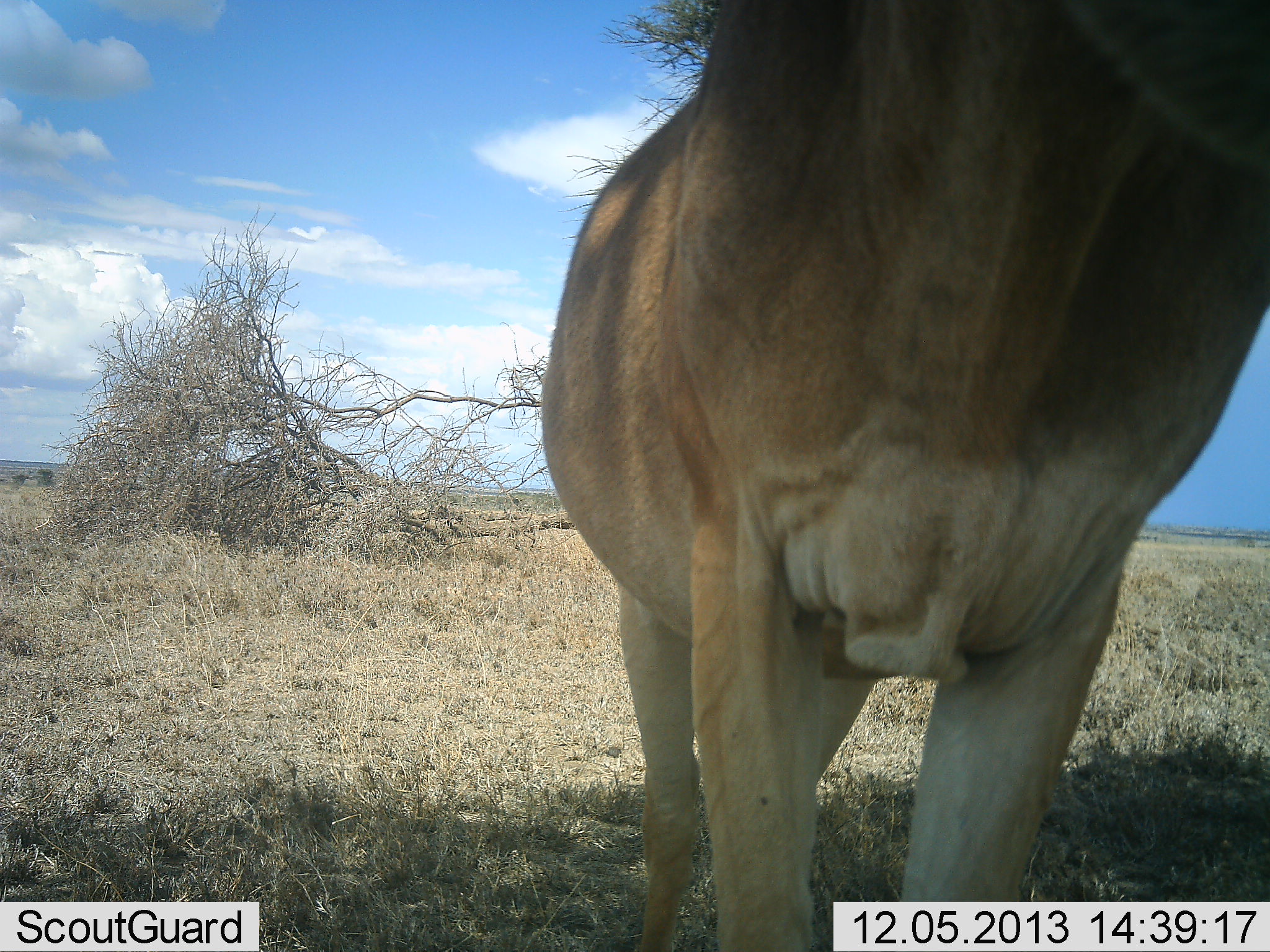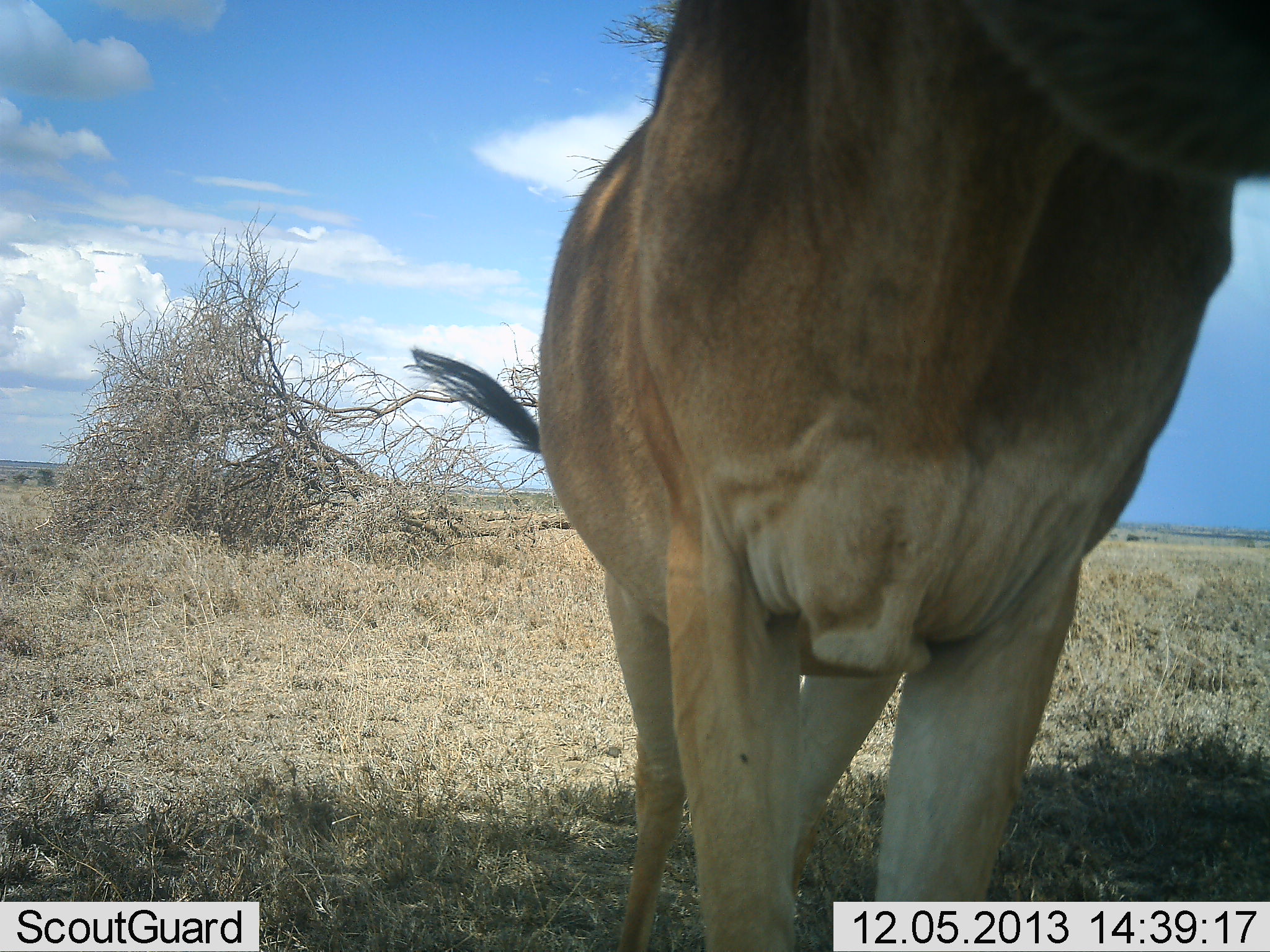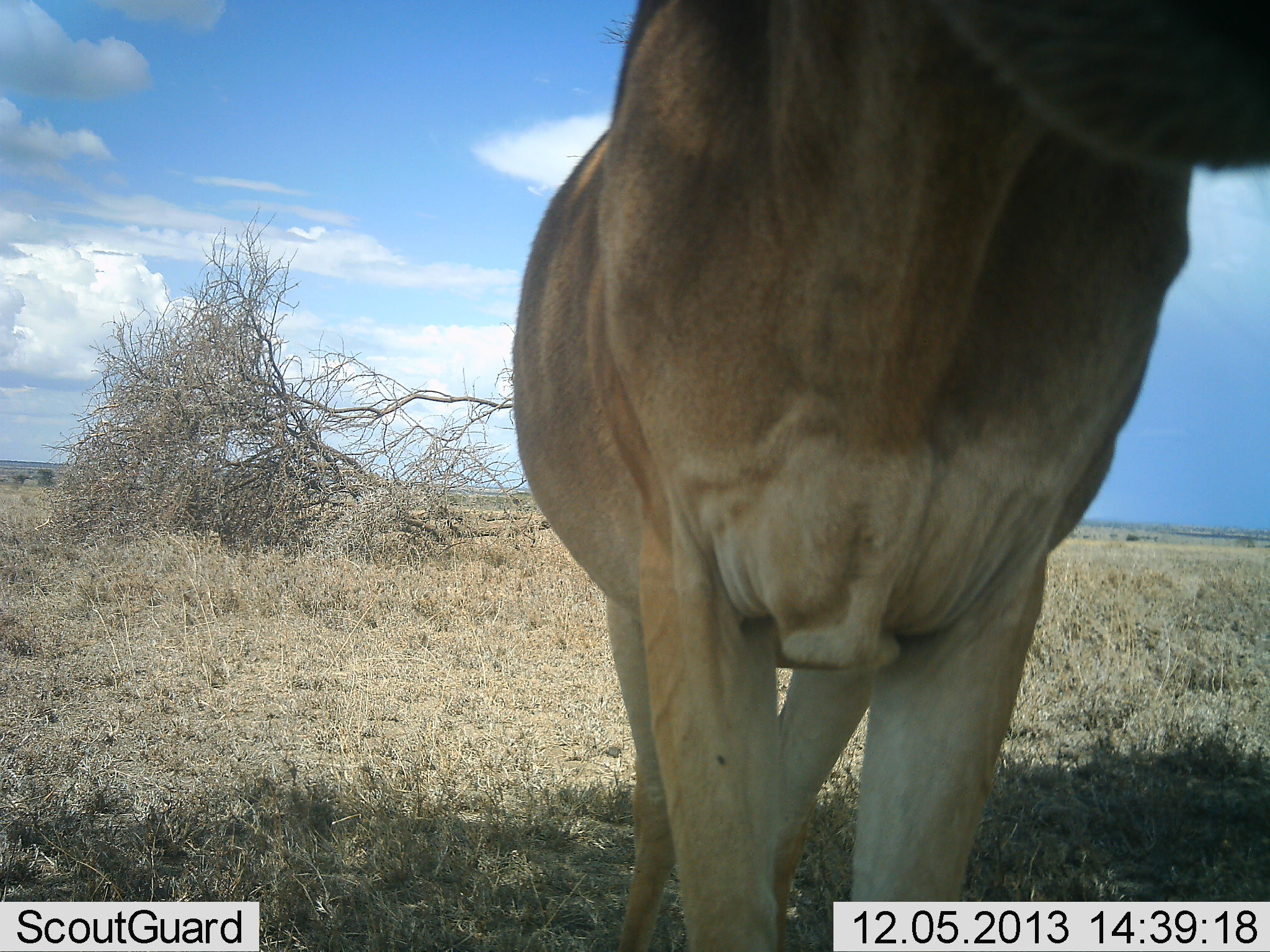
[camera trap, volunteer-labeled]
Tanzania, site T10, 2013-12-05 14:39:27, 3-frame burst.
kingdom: Animalia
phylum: Chordata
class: Mammalia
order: Artiodactyla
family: Bovidae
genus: Alcelaphus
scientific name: Alcelaphus buselaphus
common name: hartebeest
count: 1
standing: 100%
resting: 0%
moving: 0%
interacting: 0%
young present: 0%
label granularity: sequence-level